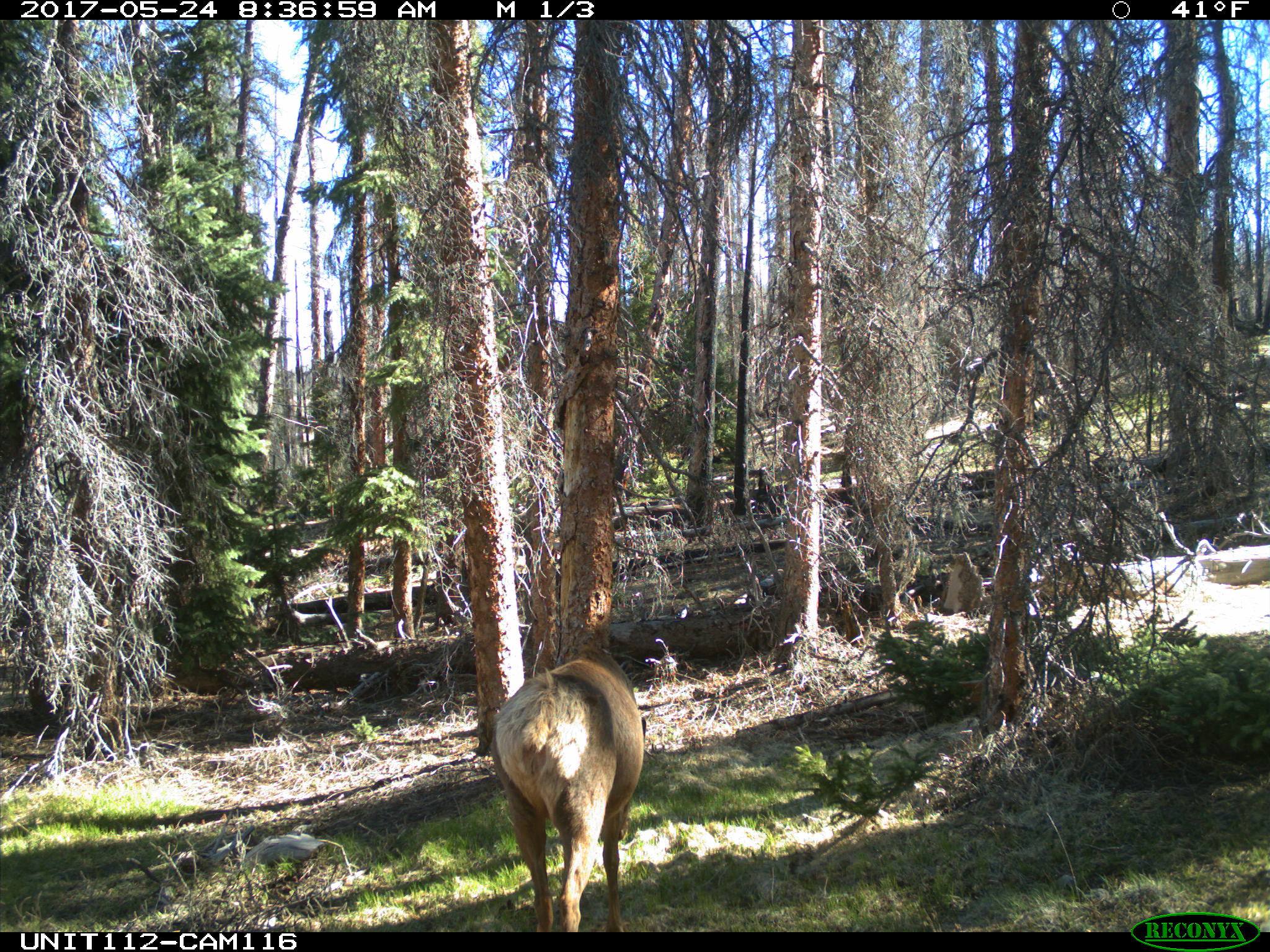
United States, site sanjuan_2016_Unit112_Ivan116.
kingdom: Animalia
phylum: Chordata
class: Mammalia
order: Artiodactyla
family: Cervidae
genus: Cervus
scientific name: Cervus elaphus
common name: red deer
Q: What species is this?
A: Cervus elaphus (red deer).